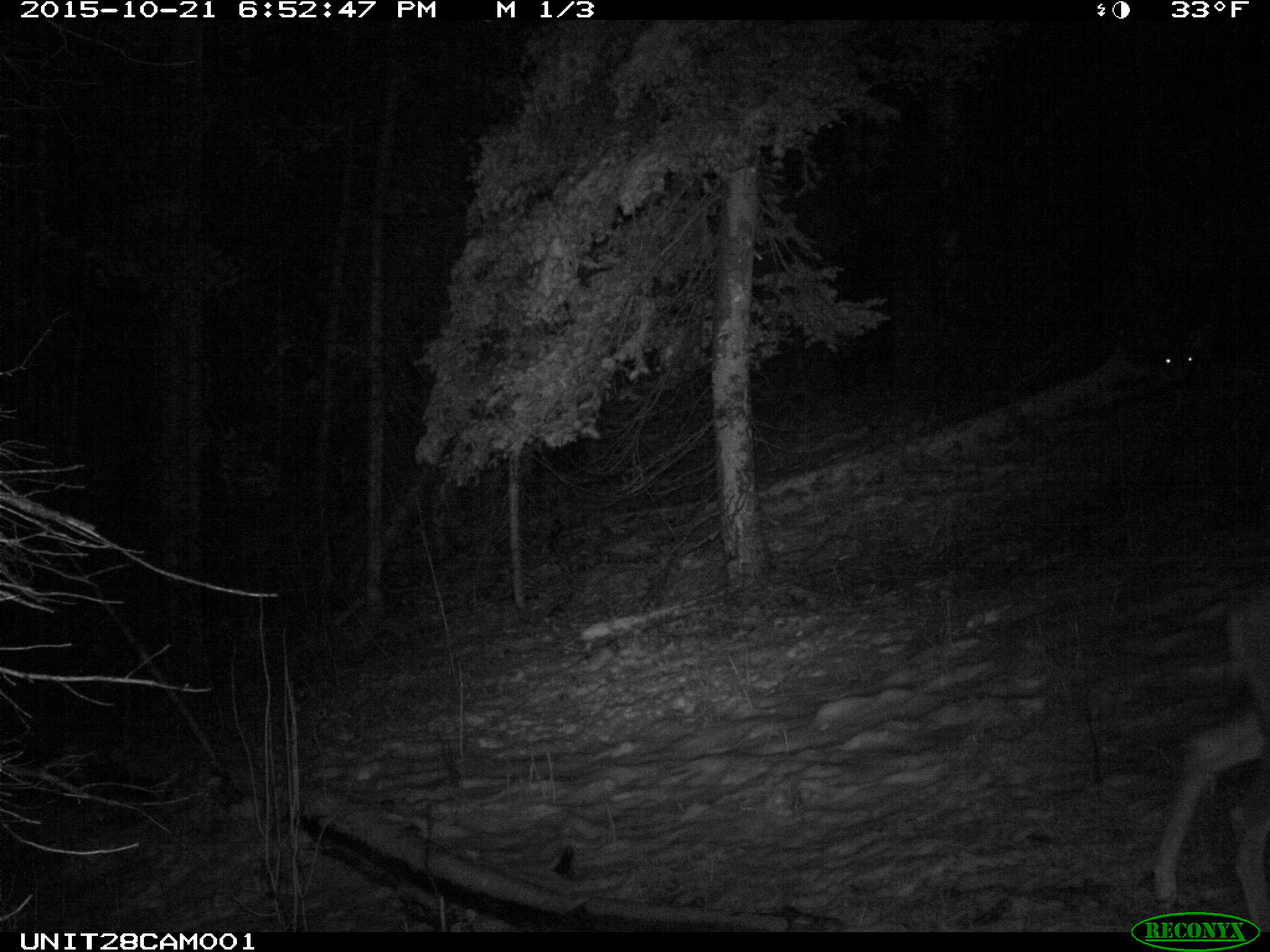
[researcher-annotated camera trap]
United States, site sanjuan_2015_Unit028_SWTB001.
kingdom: Animalia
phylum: Chordata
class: Mammalia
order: Artiodactyla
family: Cervidae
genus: Odocoileus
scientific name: Odocoileus hemionus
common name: mule deer